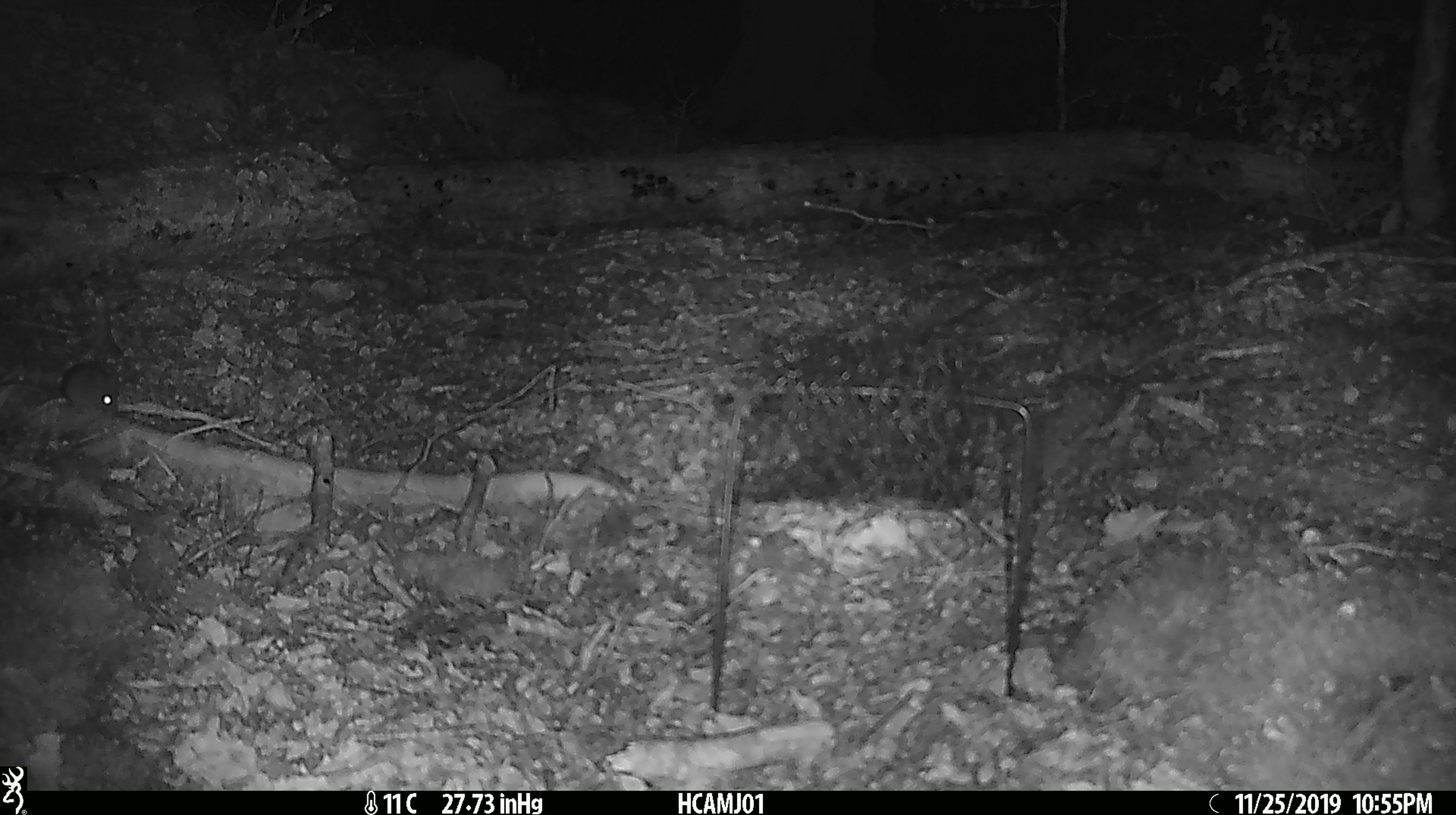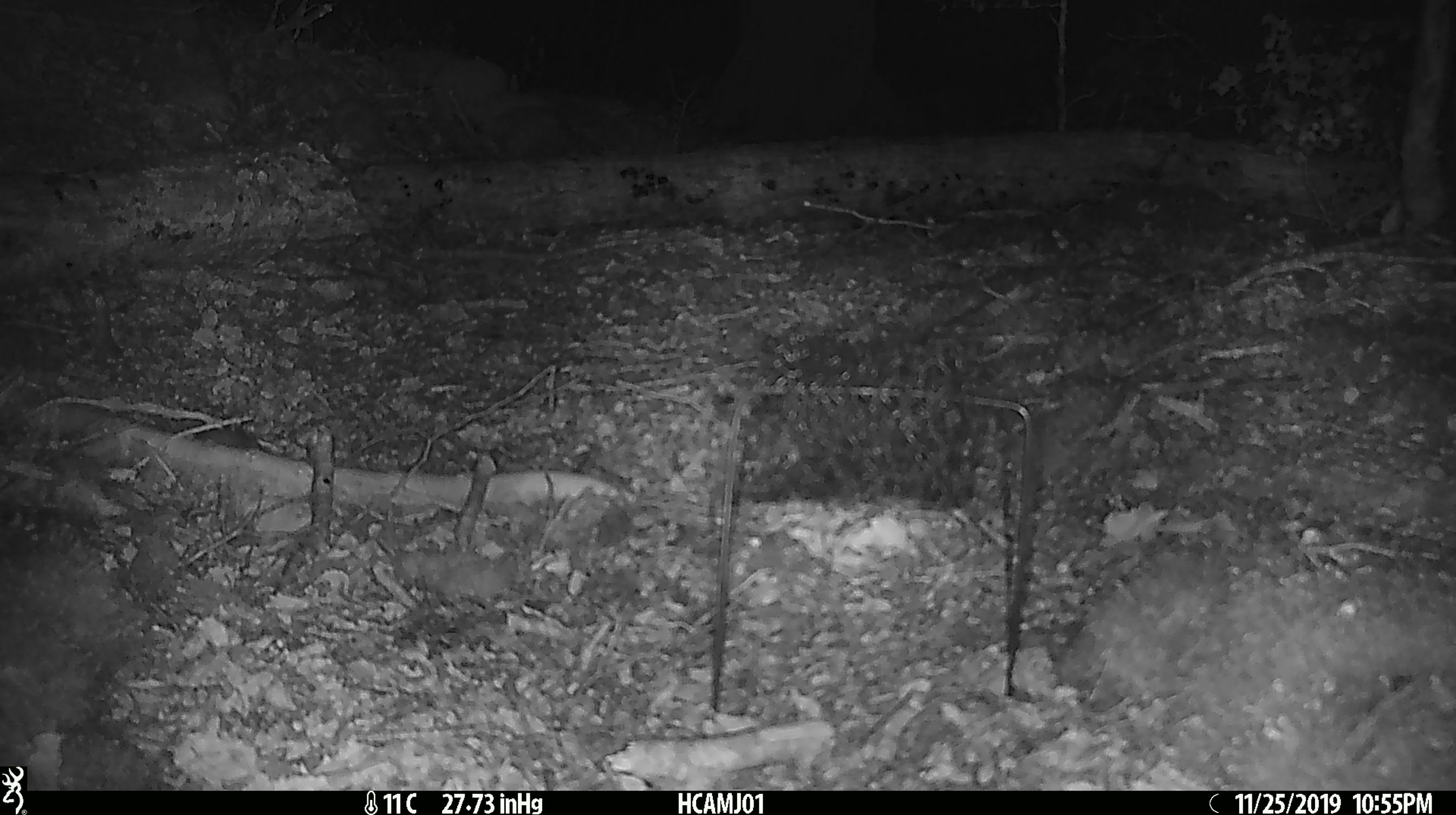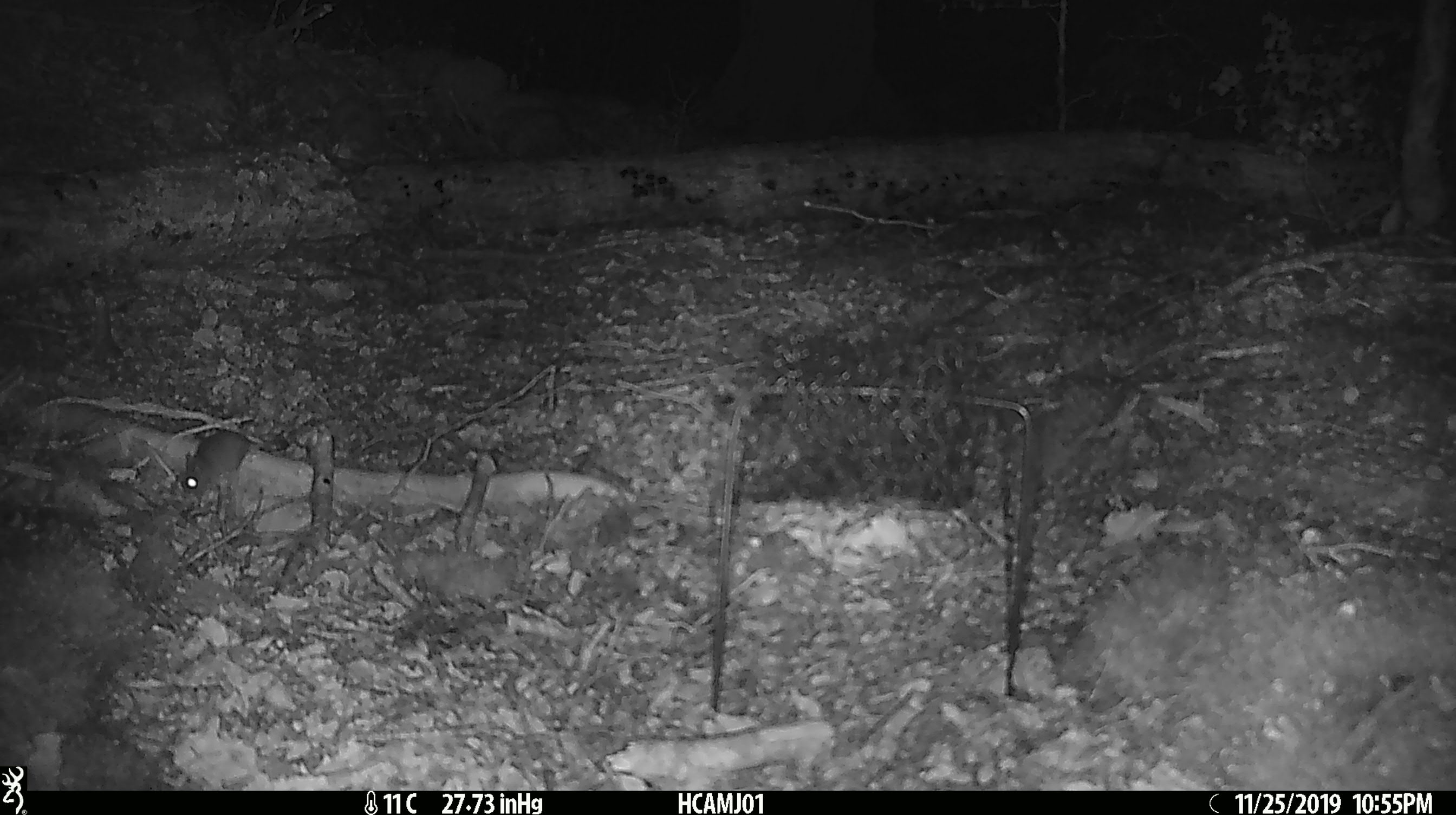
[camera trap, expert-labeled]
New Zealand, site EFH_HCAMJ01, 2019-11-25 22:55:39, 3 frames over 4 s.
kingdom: Animalia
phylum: Chordata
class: Mammalia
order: Rodentia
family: Muridae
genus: Mus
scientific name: Mus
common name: mouse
Mouse (Mus).